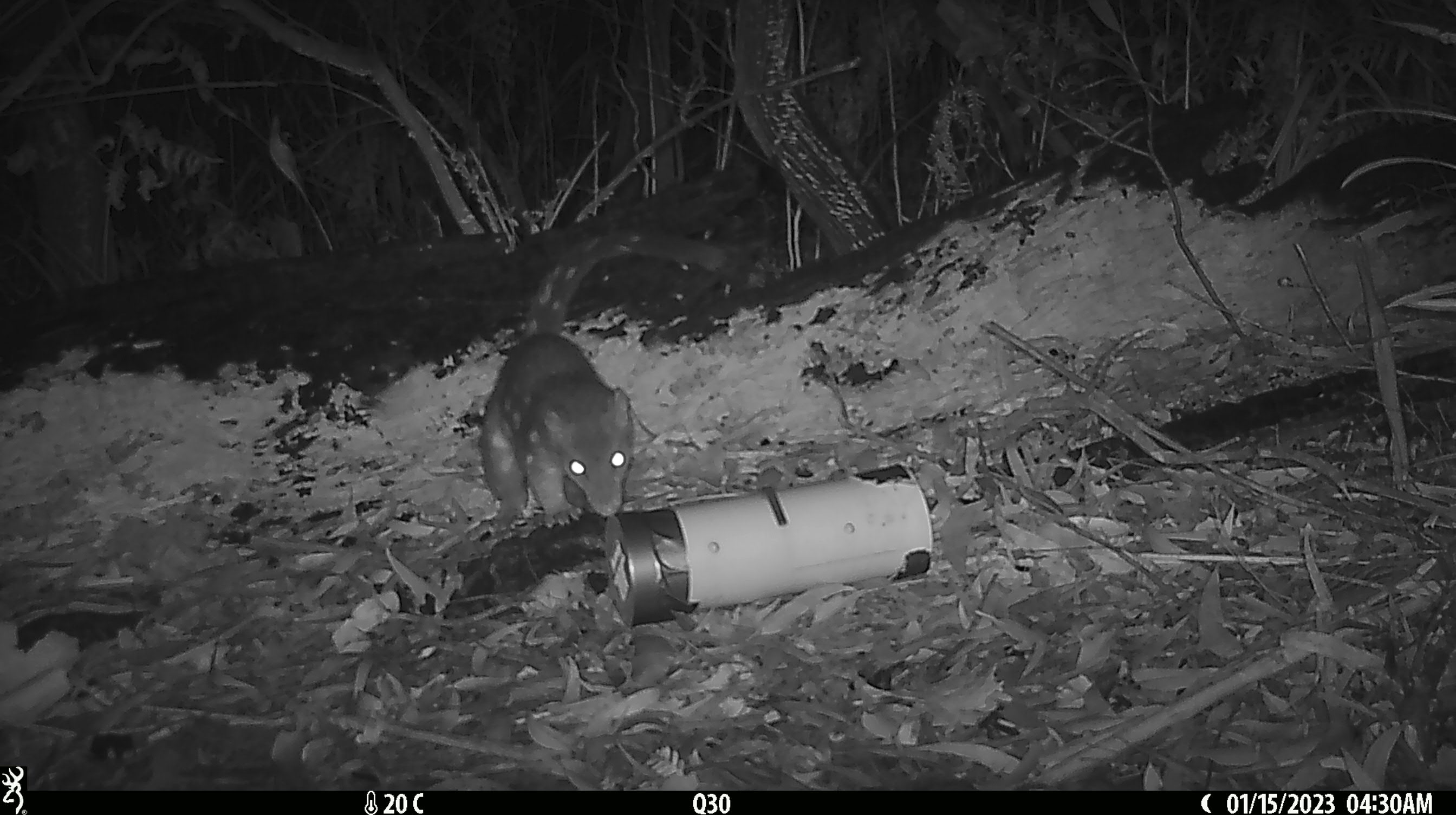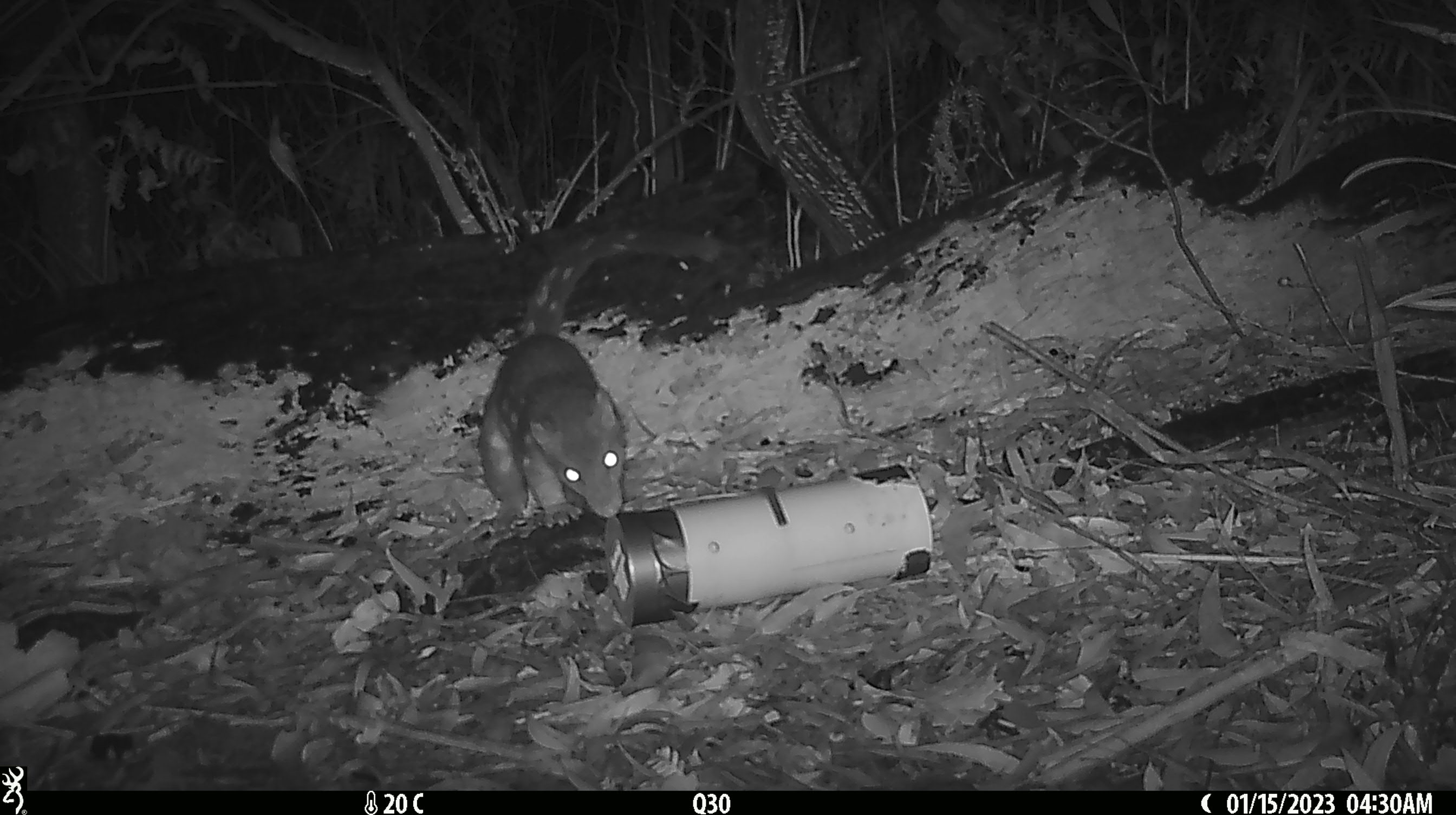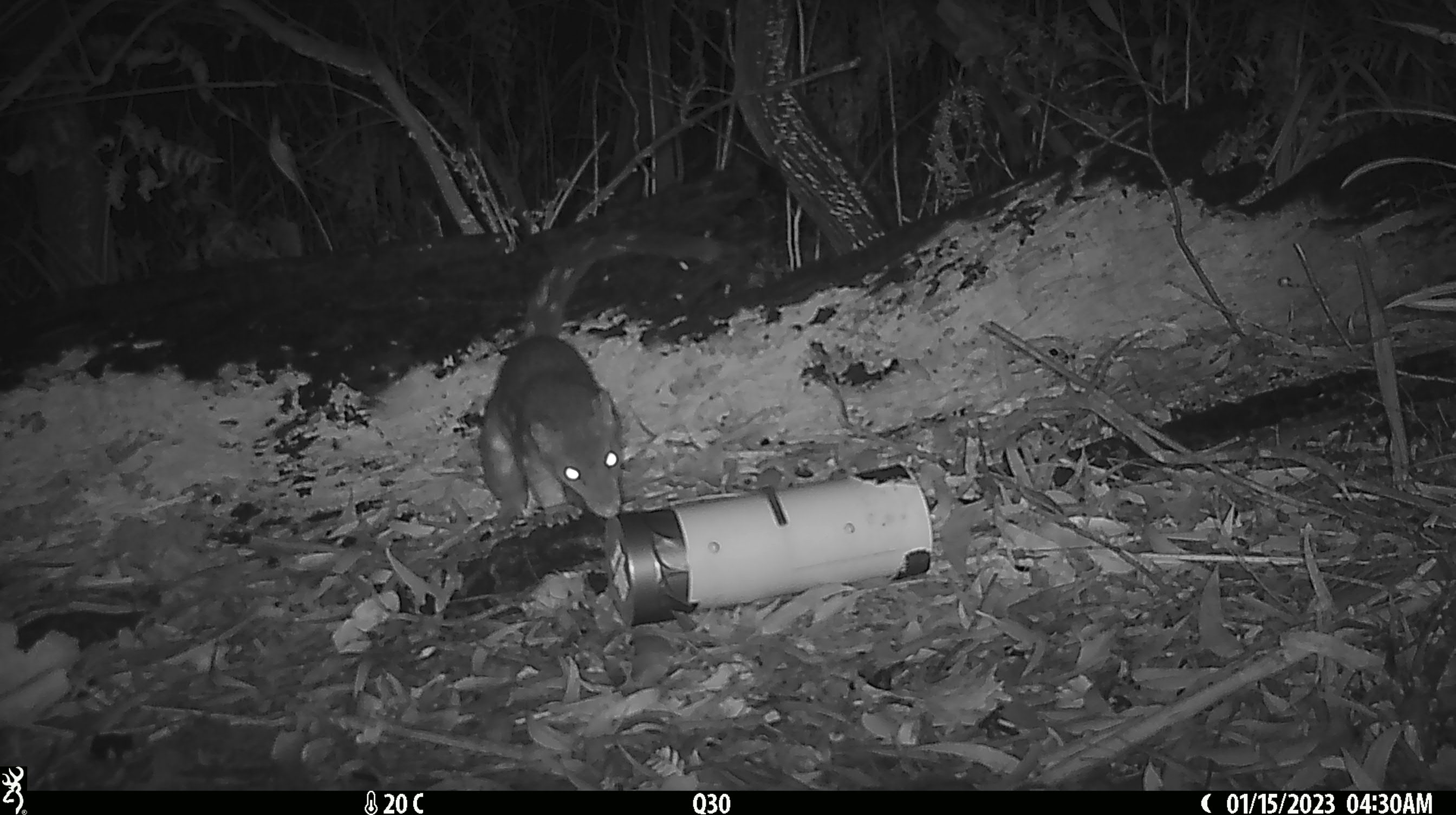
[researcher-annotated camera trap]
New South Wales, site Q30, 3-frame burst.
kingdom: Animalia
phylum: Chordata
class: Mammalia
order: Dasyuromorphia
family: Dasyuridae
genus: Dasyurus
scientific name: Dasyurus maculatus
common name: spotted-tailed quoll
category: quoll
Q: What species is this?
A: Quoll (spotted-tailed quoll) (Dasyurus maculatus).